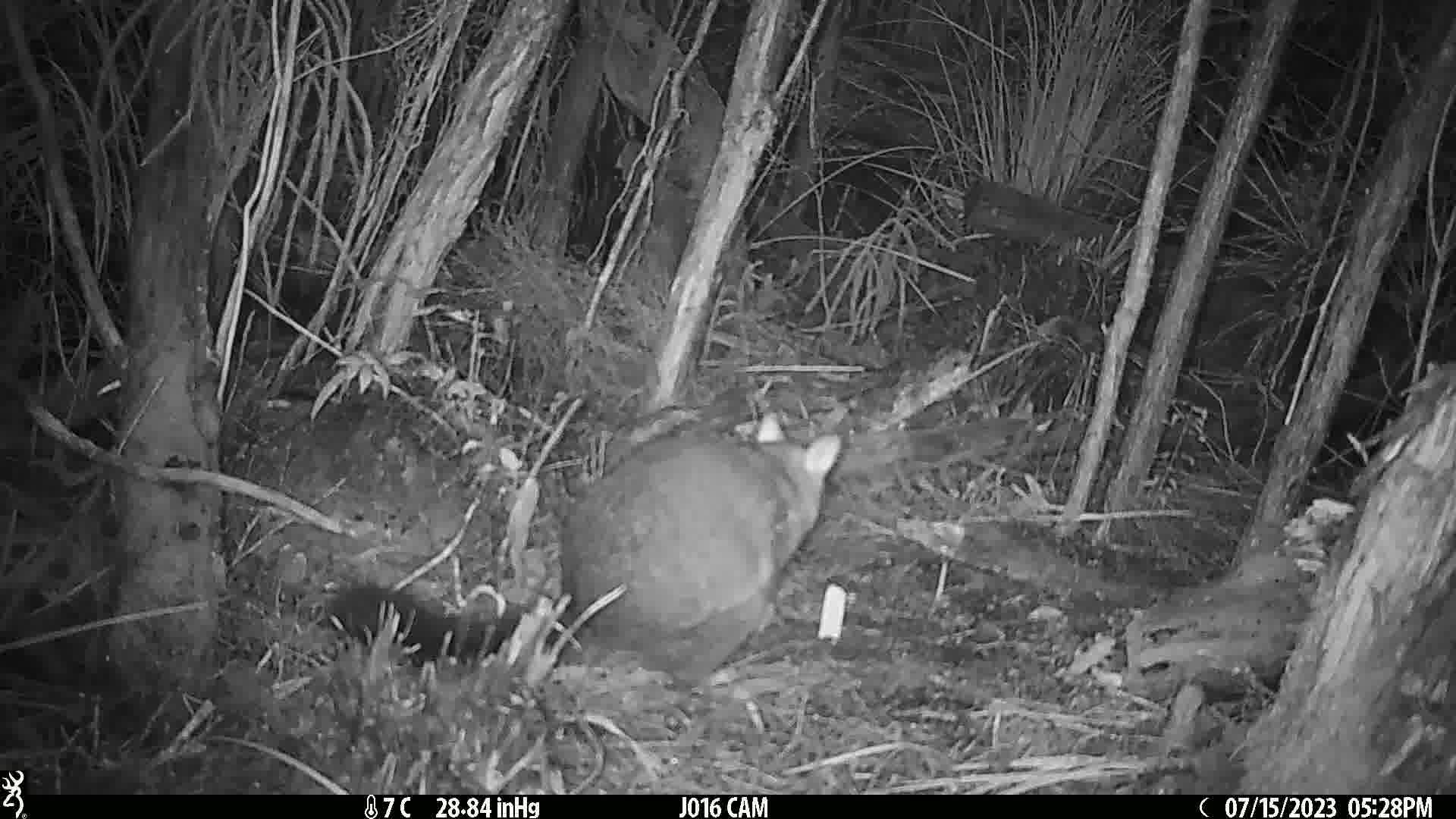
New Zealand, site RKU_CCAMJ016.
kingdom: Animalia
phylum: Chordata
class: Mammalia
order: Diprotodontia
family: Phalangeridae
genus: Trichosurus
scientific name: Trichosurus vulpecula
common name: common brushtail possum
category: possum